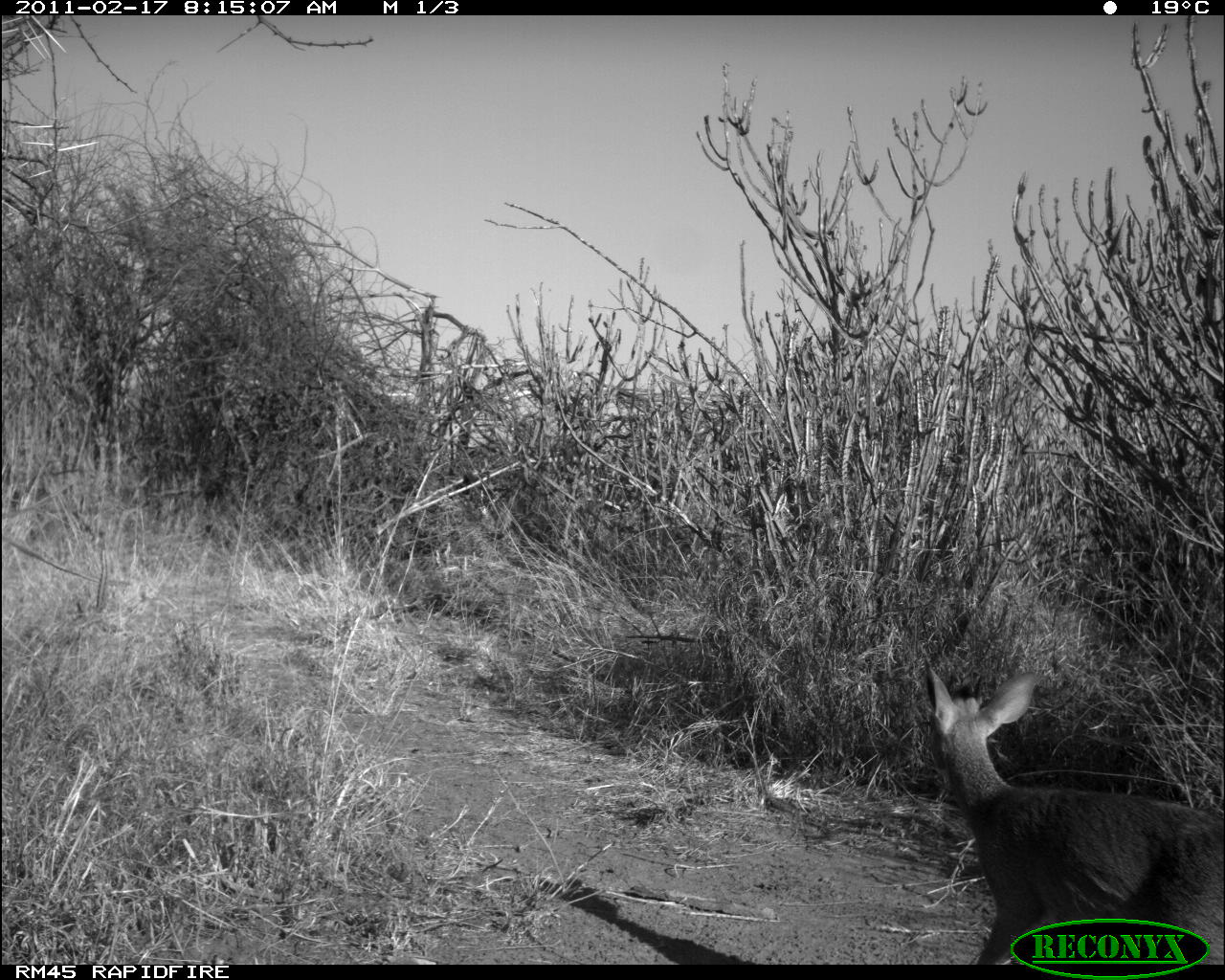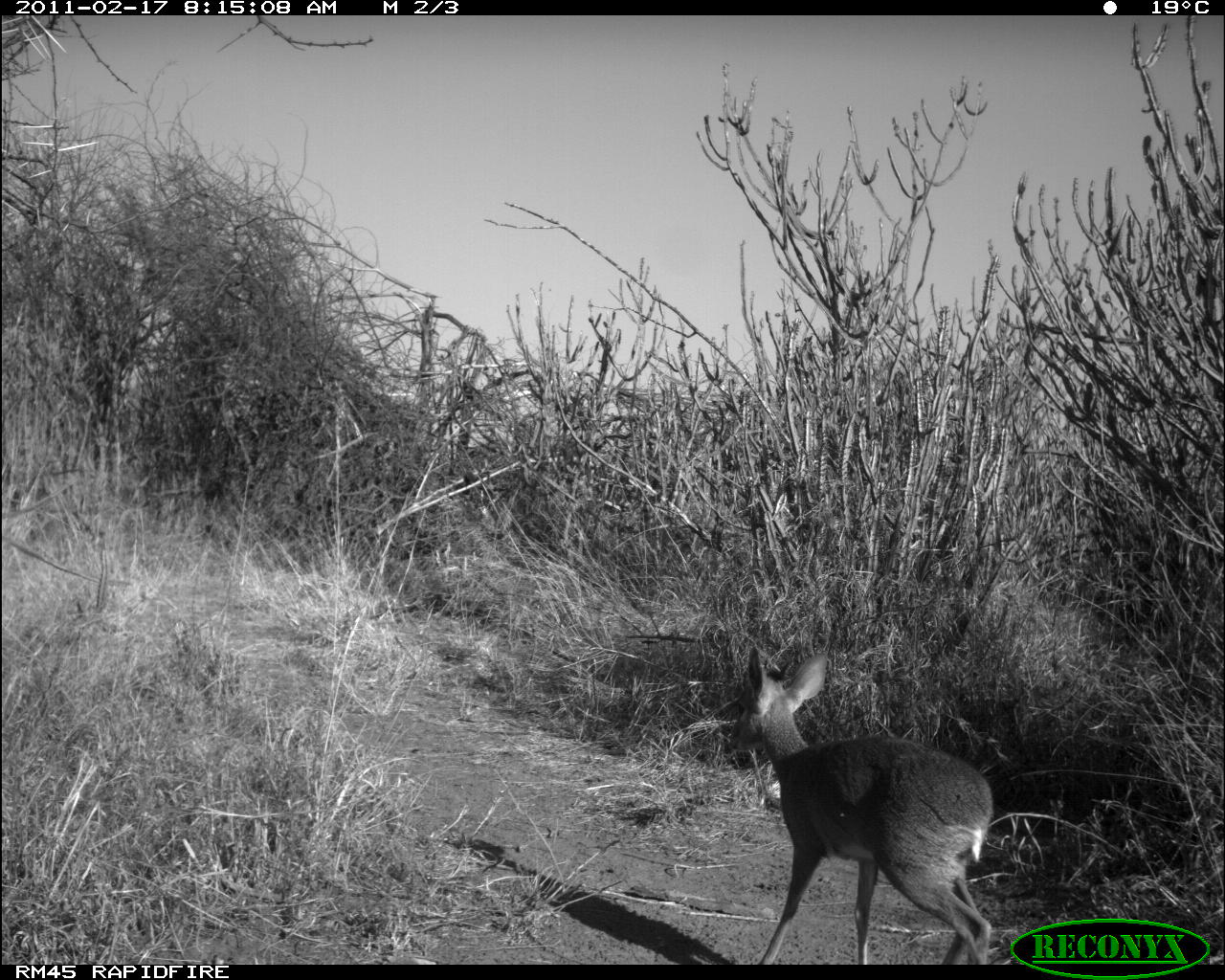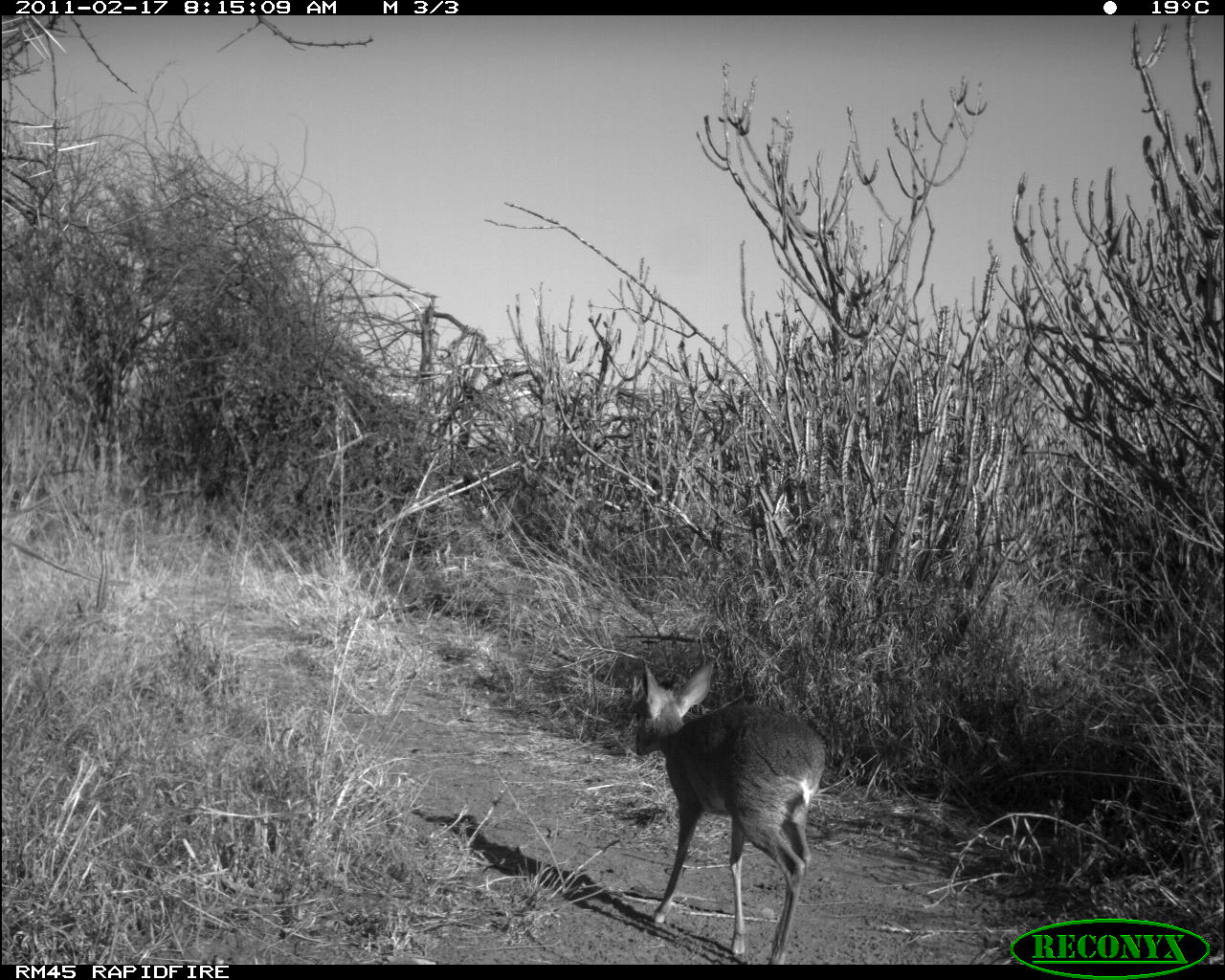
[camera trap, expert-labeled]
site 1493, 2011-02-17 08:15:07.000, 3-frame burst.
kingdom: Animalia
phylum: Chordata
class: Mammalia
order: Artiodactyla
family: Bovidae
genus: Madoqua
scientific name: Madoqua guentheri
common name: günther's dik-dik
Madoqua guentheri (günther's dik-dik), count 1.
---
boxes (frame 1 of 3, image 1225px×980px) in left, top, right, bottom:
madoqua guentheri: 921, 653, 1220, 959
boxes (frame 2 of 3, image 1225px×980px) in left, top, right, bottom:
madoqua guentheri: 728, 645, 994, 965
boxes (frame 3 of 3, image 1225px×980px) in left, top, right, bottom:
madoqua guentheri: 632, 659, 827, 963